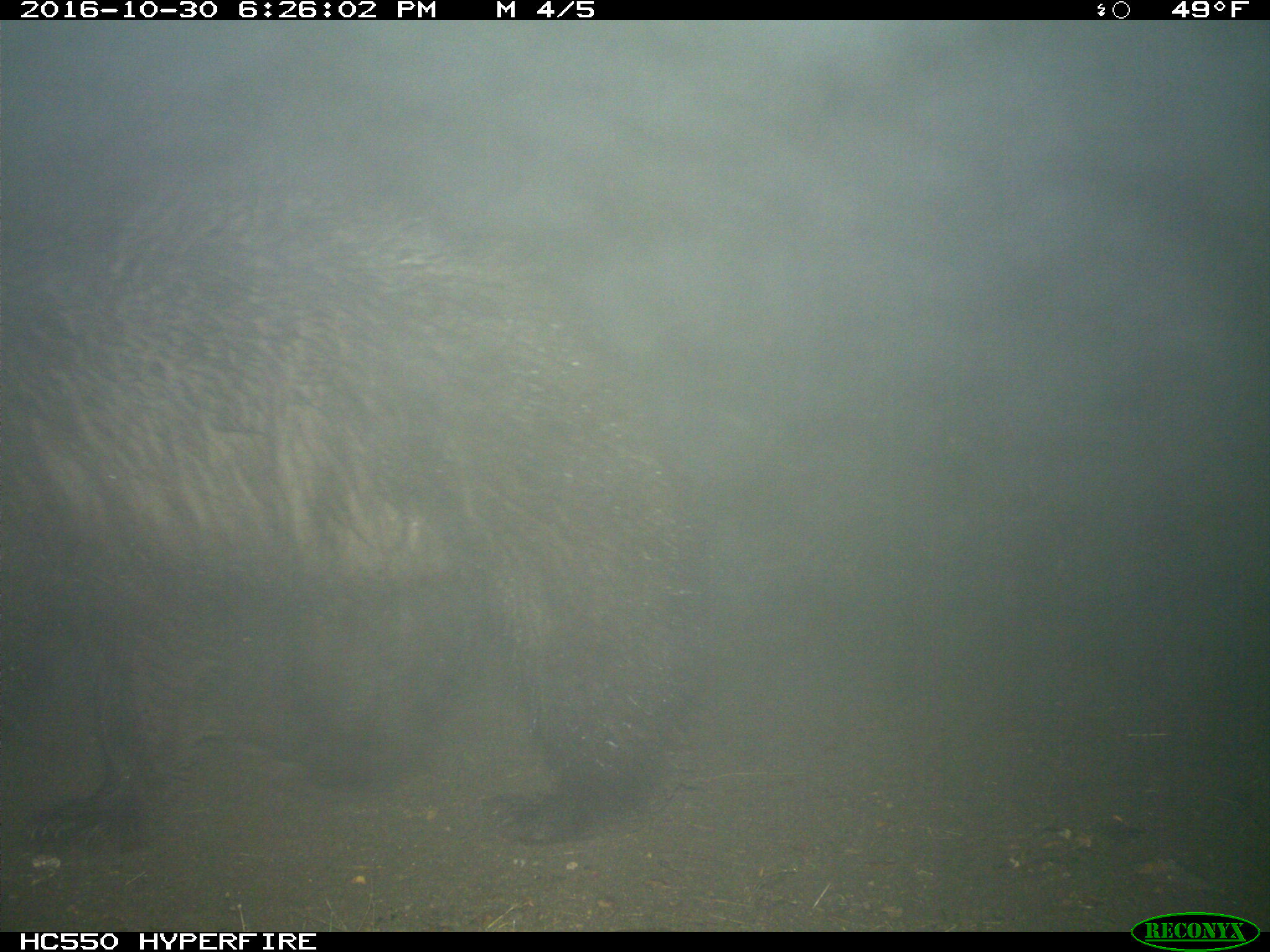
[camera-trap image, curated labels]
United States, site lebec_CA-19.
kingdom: Animalia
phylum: Chordata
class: Mammalia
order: Carnivora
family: Ursidae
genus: Ursus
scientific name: Ursus americanus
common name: american black bear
Ursus americanus (american black bear).